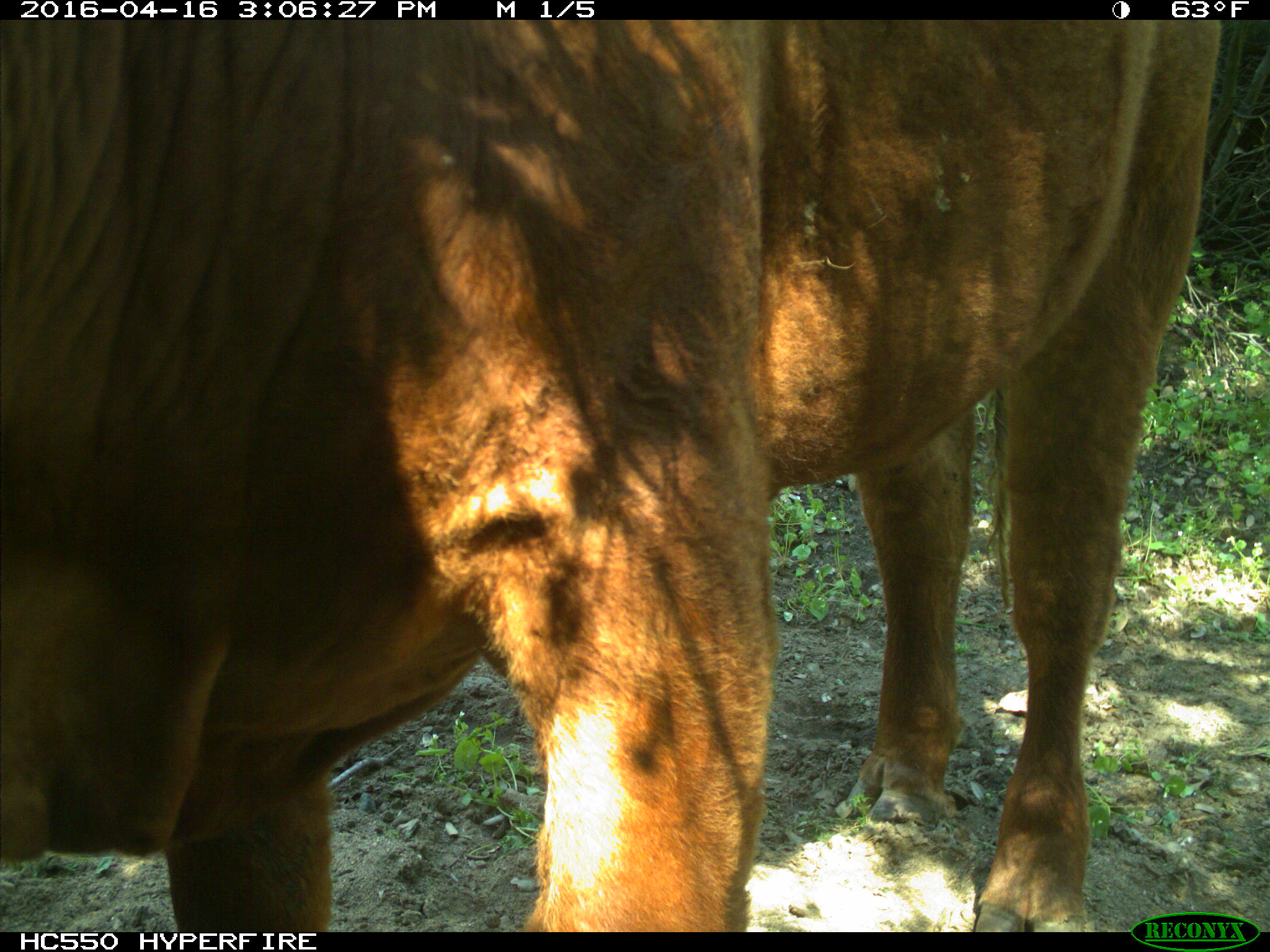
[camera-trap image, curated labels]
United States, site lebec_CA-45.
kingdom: Animalia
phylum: Chordata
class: Mammalia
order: Artiodactyla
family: Bovidae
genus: Bos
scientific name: Bos taurus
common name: domestic cow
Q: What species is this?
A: Bos taurus (domestic cow).